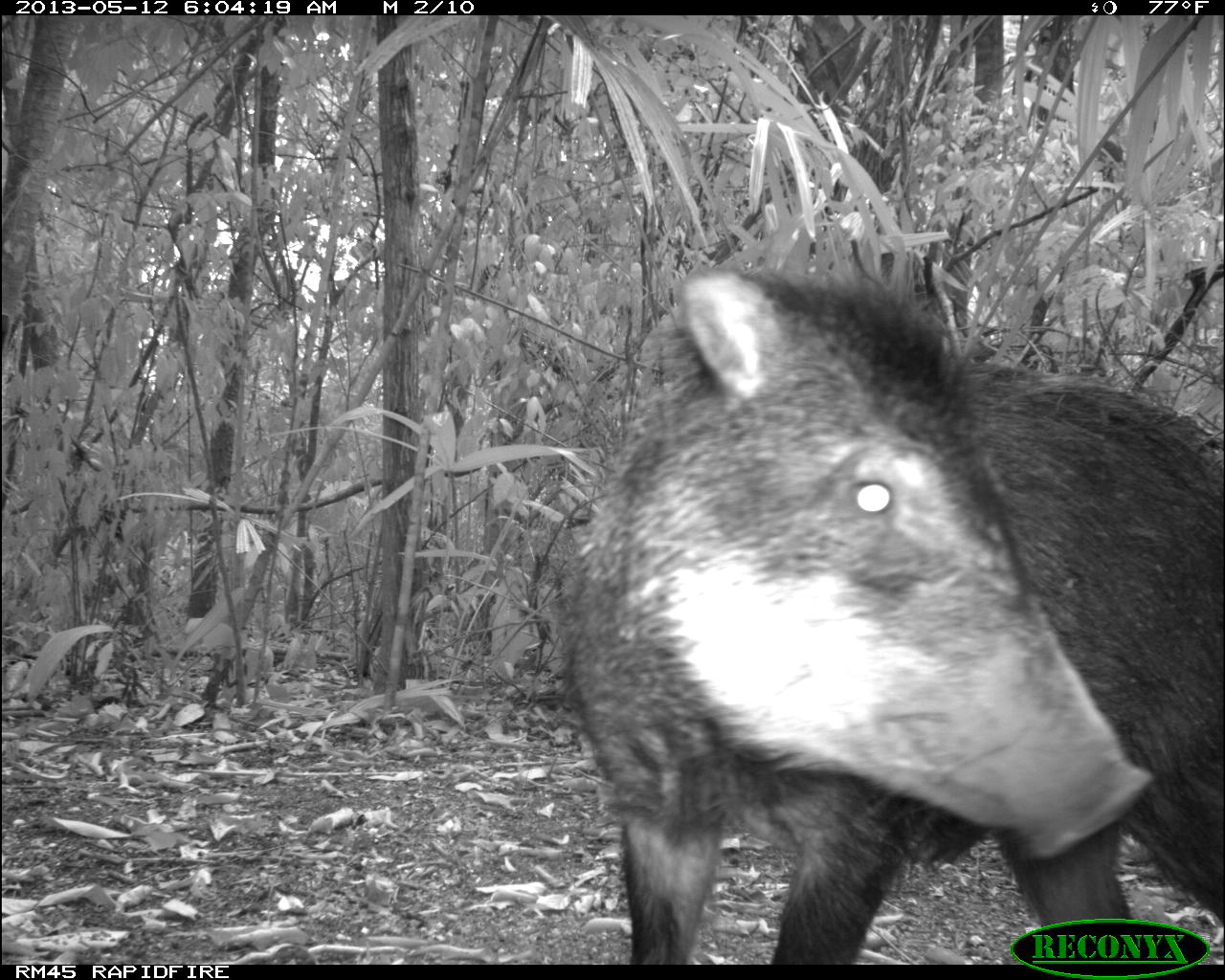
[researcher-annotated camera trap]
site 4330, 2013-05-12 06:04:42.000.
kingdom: Animalia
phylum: Chordata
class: Mammalia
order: Artiodactyla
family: Tayassuidae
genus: Tayassu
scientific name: Tayassu pecari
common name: white-lipped peccary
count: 2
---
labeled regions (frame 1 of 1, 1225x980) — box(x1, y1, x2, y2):
tayassu pecari: box(545, 262, 1225, 965)